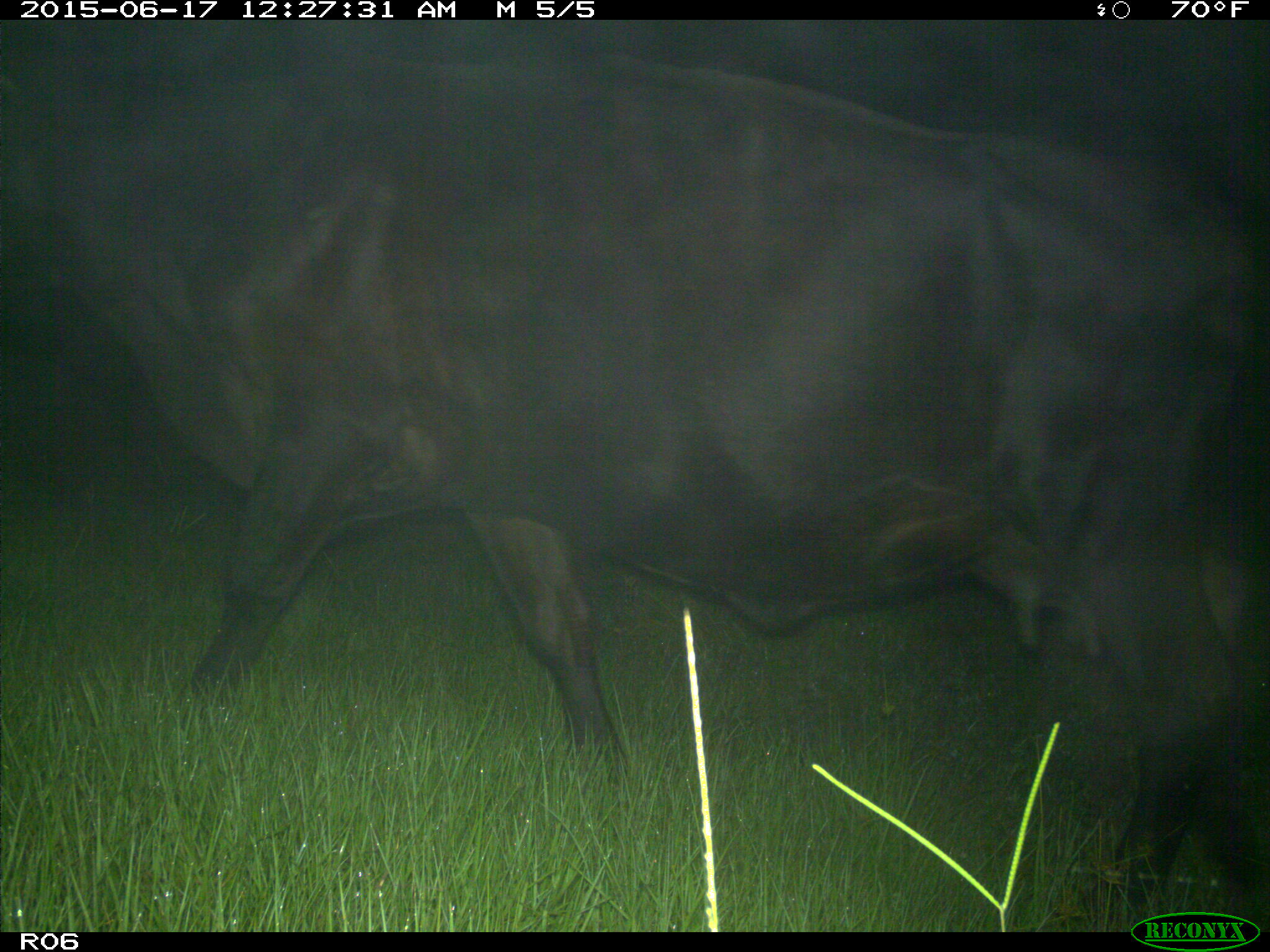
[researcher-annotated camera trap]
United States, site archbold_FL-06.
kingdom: Animalia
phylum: Chordata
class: Mammalia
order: Artiodactyla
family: Bovidae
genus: Bos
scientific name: Bos taurus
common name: domestic cow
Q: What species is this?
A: Bos taurus (domestic cow).